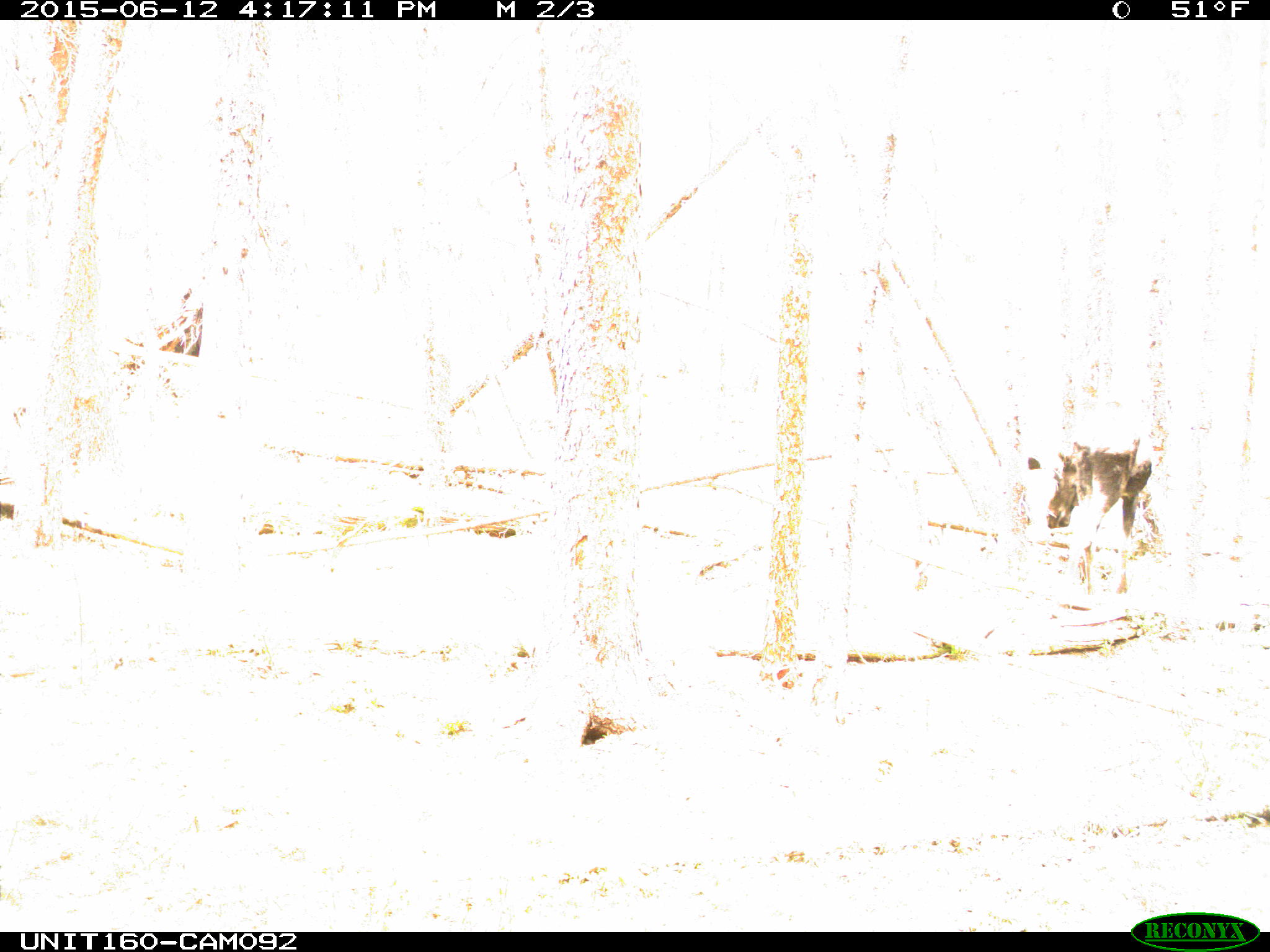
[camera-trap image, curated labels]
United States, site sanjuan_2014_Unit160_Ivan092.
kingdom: Animalia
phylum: Chordata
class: Mammalia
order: Artiodactyla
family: Cervidae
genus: Alces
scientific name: Alces alces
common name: moose